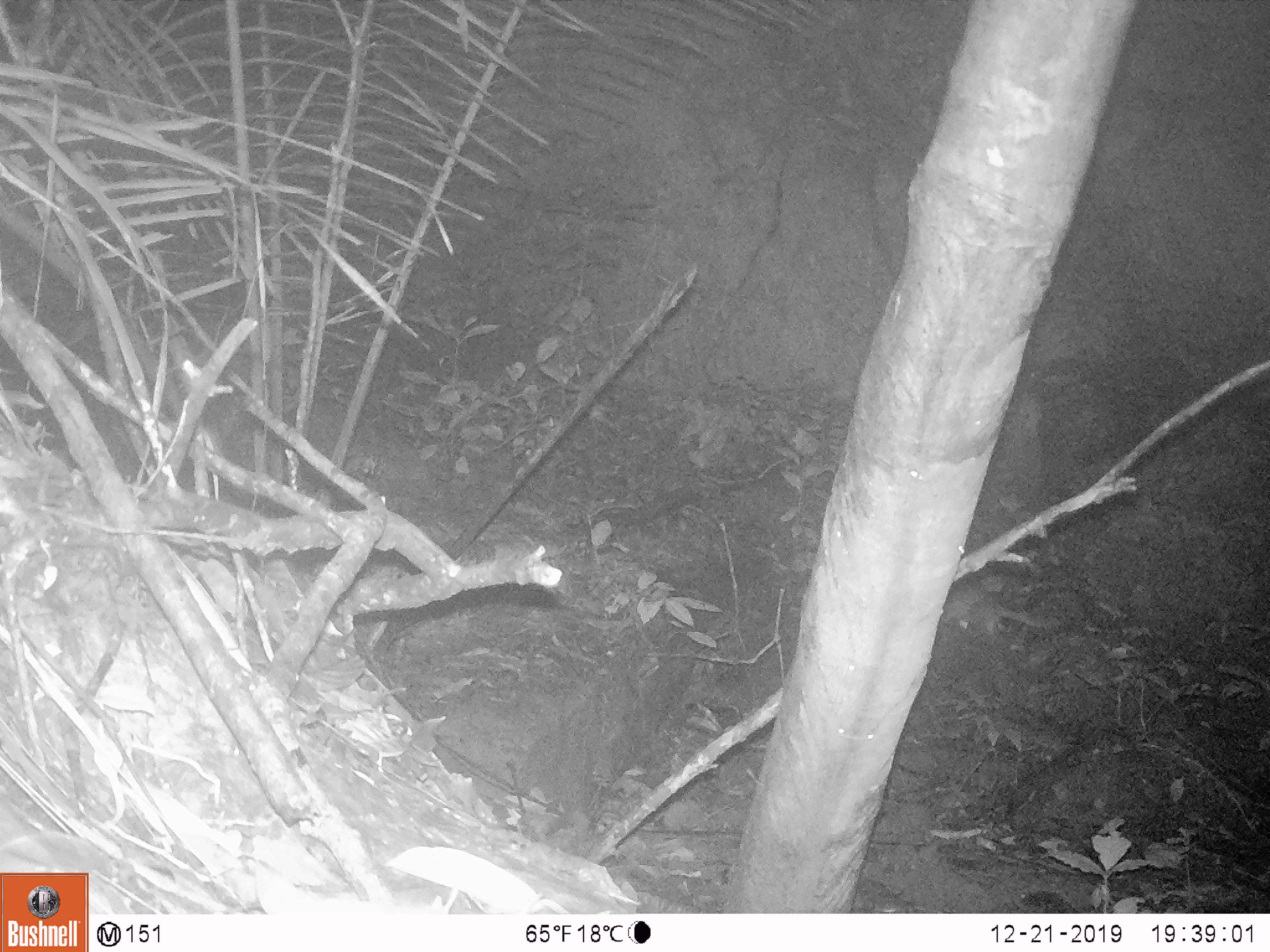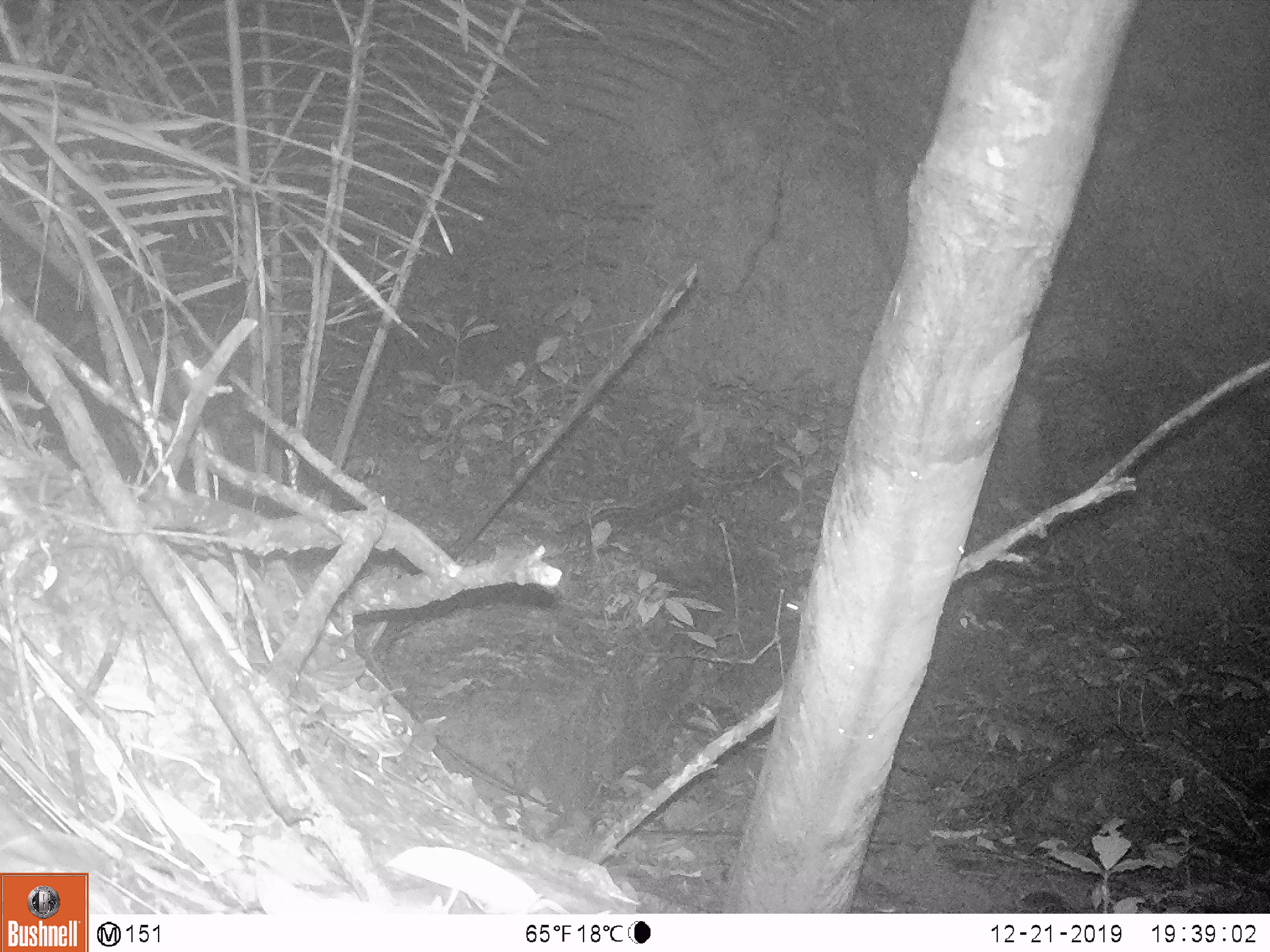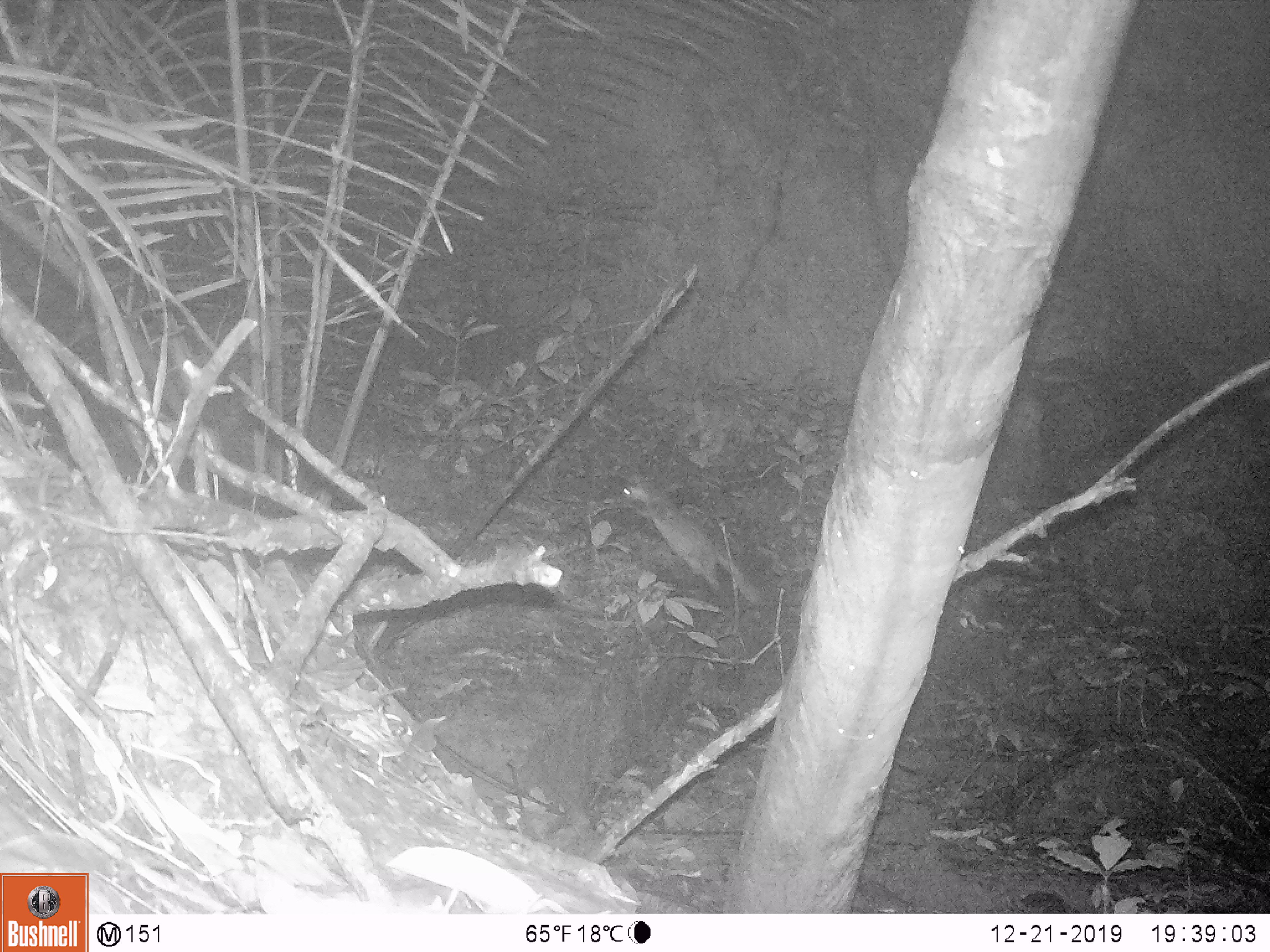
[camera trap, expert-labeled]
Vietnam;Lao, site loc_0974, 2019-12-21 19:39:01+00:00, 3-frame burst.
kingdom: Animalia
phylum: Chordata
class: Mammalia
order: Rodentia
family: Hystricidae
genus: Atherurus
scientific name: Atherurus macrourus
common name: asiatic brush-tailed porcupine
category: asiatic brush tailed porcupine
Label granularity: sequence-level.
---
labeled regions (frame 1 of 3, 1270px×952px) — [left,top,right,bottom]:
asiatic brush tailed porcupine: [940,581,1051,636]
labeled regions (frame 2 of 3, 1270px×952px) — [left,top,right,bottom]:
asiatic brush tailed porcupine: [780,583,807,621]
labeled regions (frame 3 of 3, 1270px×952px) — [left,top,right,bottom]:
asiatic brush tailed porcupine: [620,479,762,607]